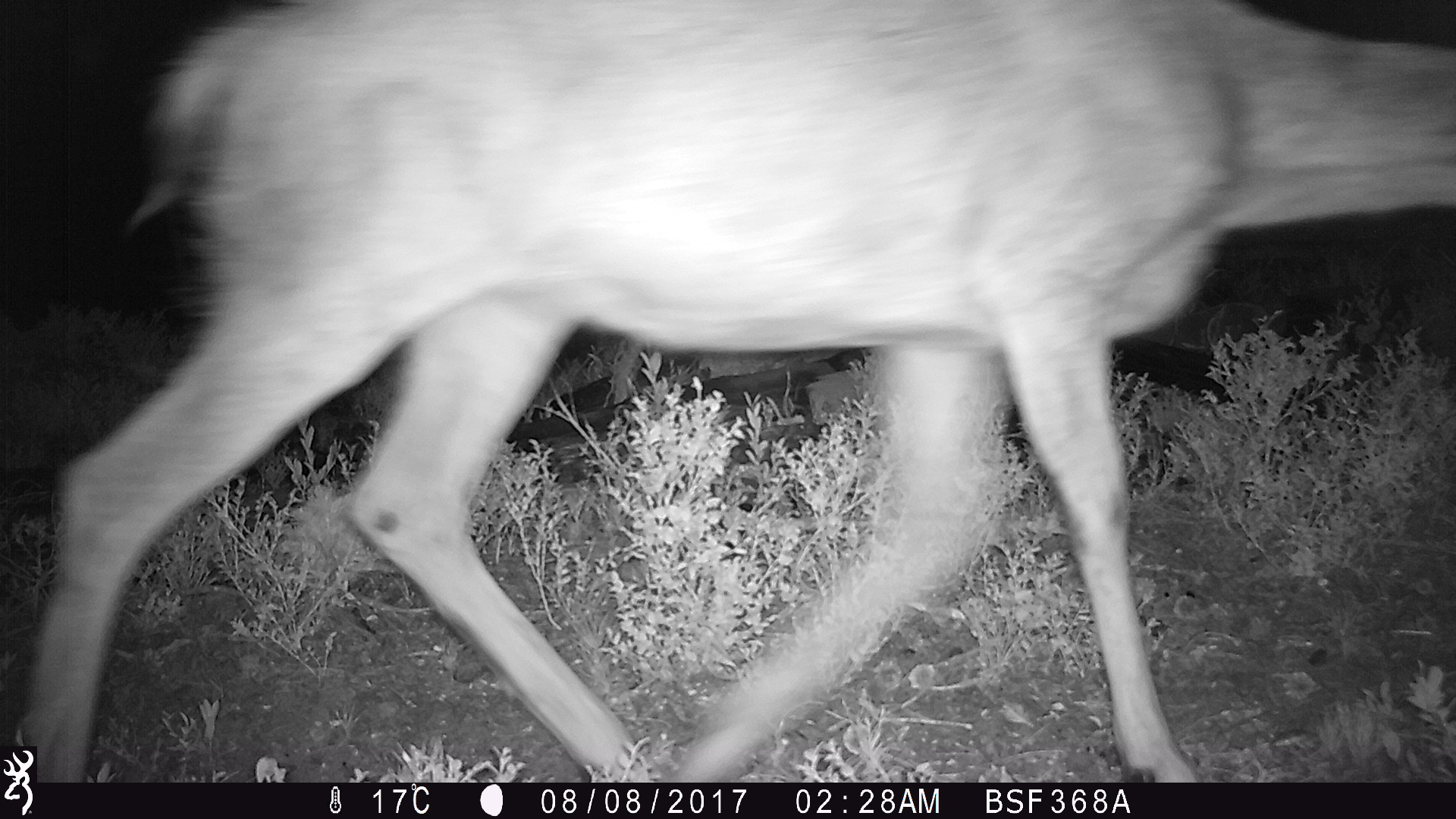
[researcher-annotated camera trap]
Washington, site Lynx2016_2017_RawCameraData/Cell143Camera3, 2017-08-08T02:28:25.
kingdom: Animalia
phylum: Chordata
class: Mammalia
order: Artiodactyla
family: Cervidae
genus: Odocoileus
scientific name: Odocoileus hemionus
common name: mule deer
Odocoileus hemionus (mule deer). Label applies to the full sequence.